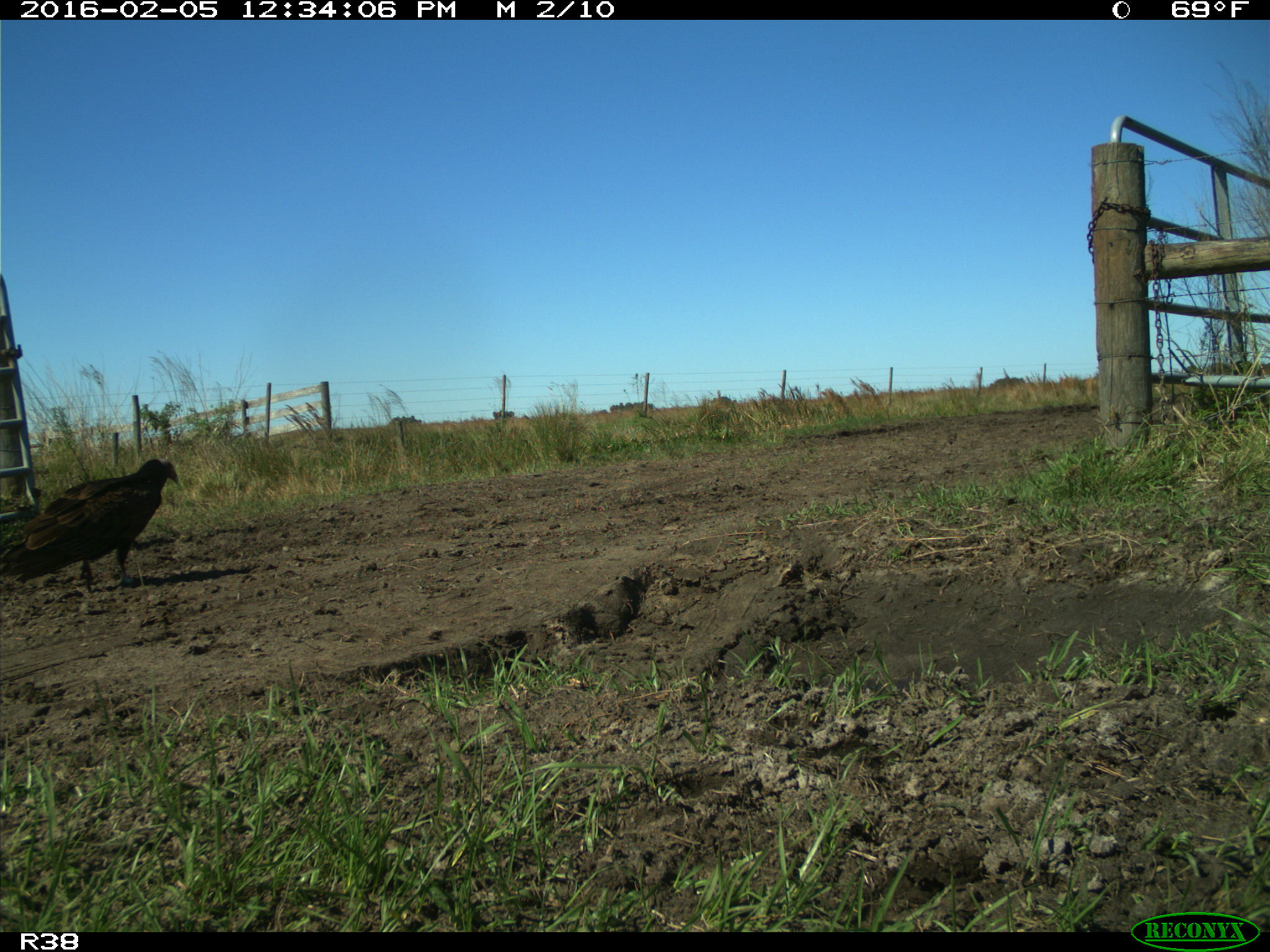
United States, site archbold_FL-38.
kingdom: Animalia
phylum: Chordata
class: Aves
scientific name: Aves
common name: birds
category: unidentified bird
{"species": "unidentified bird (birds) (Aves)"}